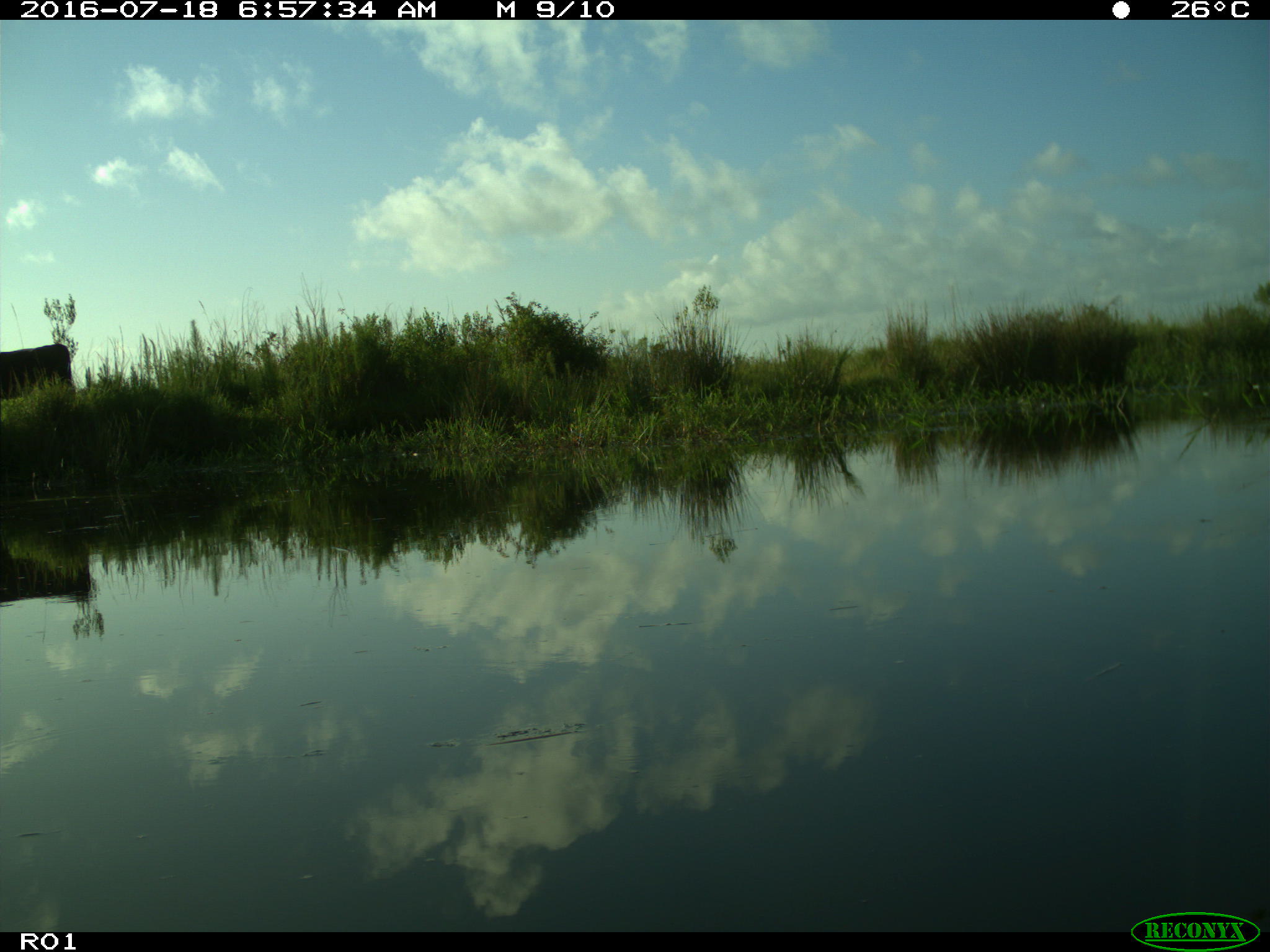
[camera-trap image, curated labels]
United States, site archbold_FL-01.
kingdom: Animalia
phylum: Chordata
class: Mammalia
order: Artiodactyla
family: Bovidae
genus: Bos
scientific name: Bos taurus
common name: domestic cow